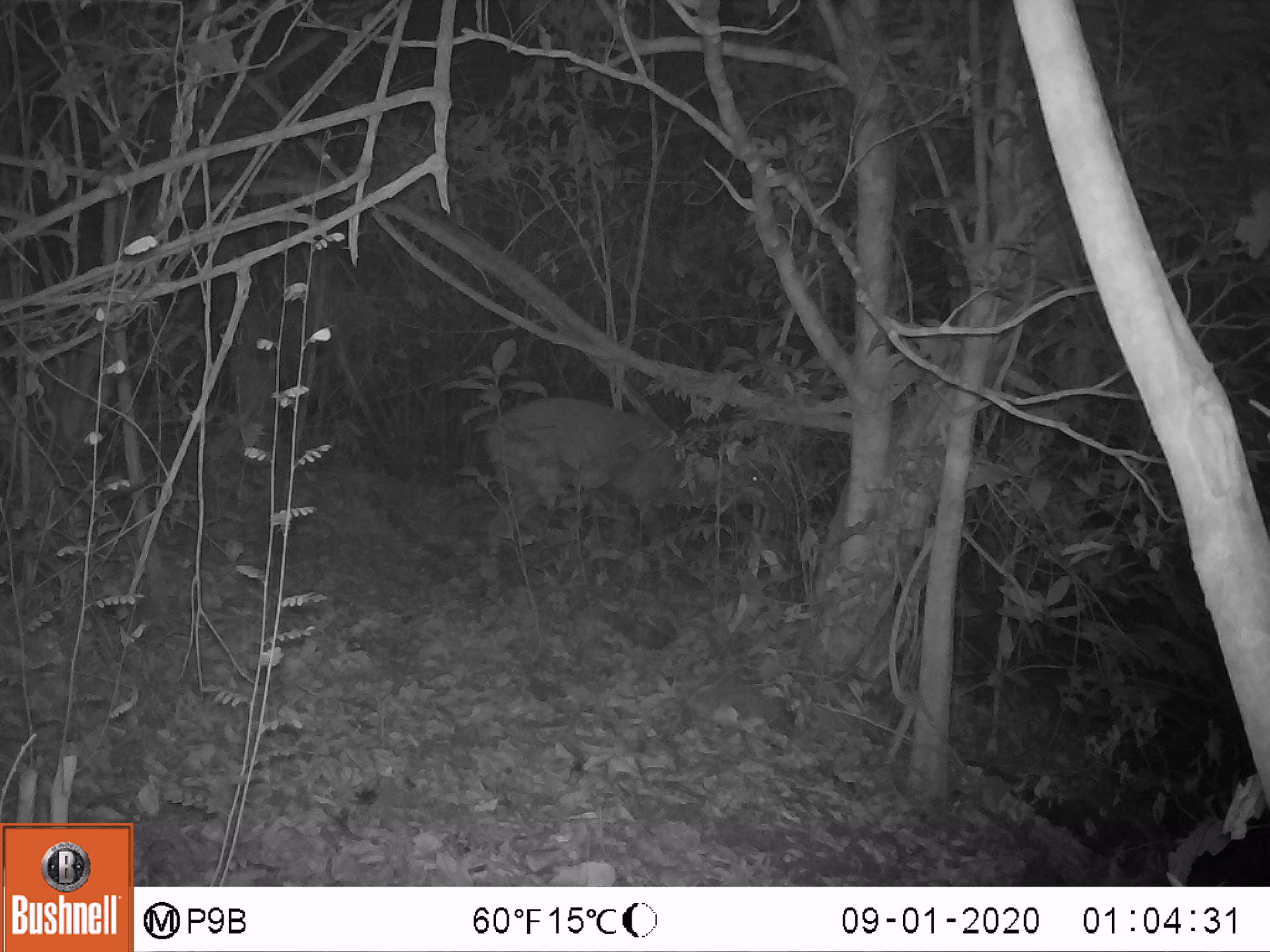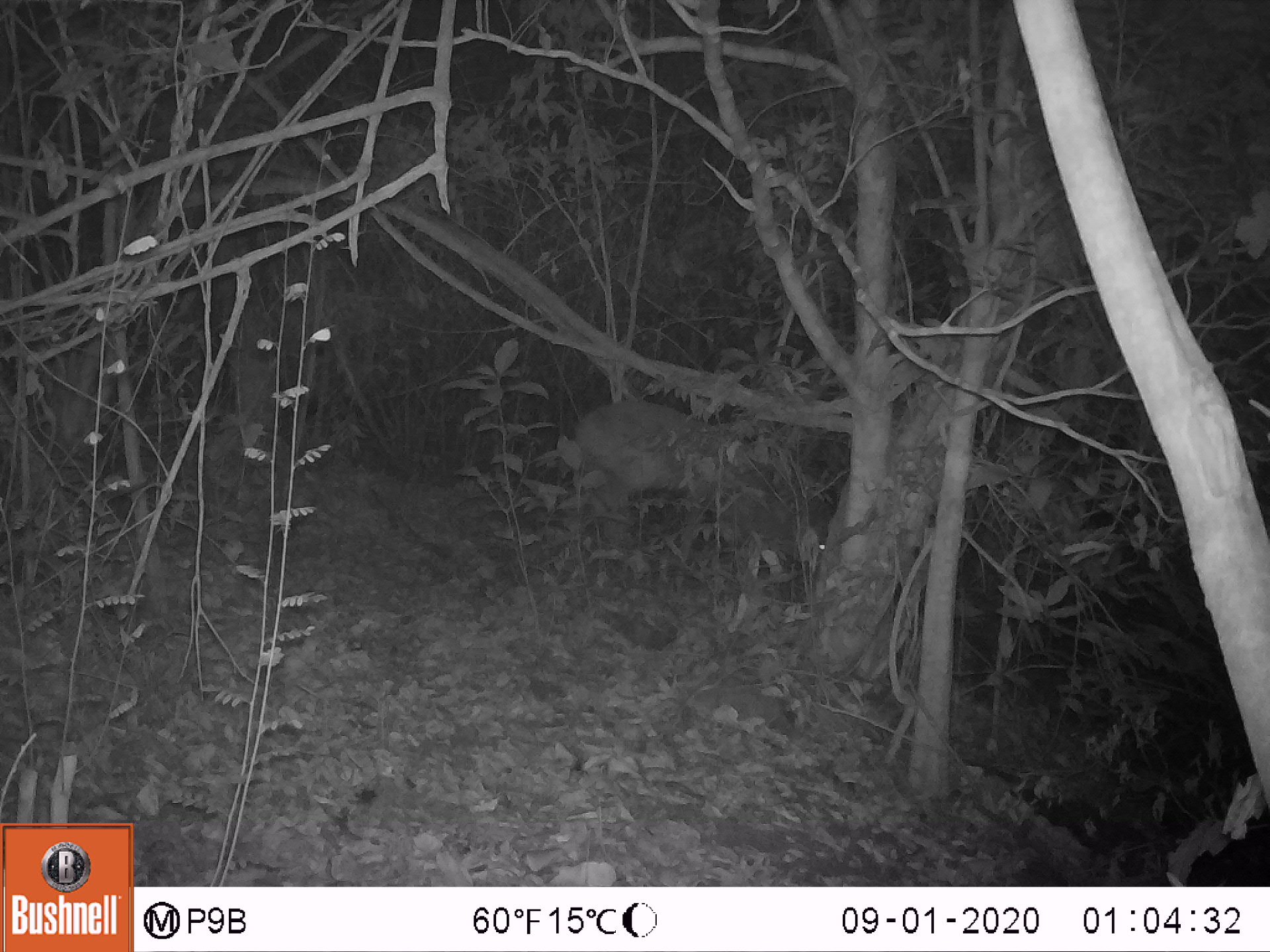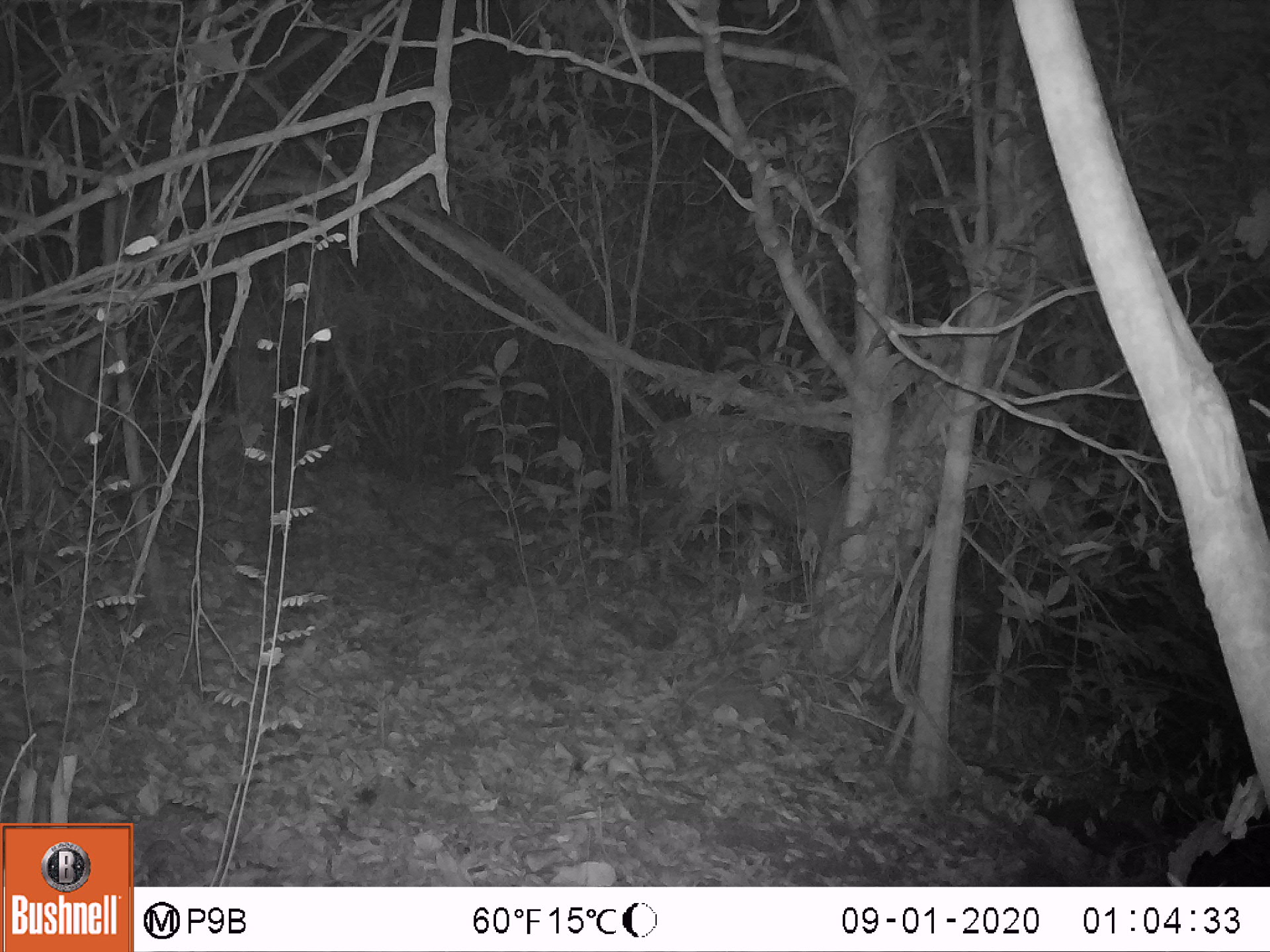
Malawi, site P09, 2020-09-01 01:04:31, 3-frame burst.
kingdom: Animalia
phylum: Chordata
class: Mammalia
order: Artiodactyla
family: Bovidae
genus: Tragelaphus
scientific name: Tragelaphus sylvaticus sylvaticus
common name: cape bushbuck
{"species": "cape bushbuck (Tragelaphus sylvaticus sylvaticus)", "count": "1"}